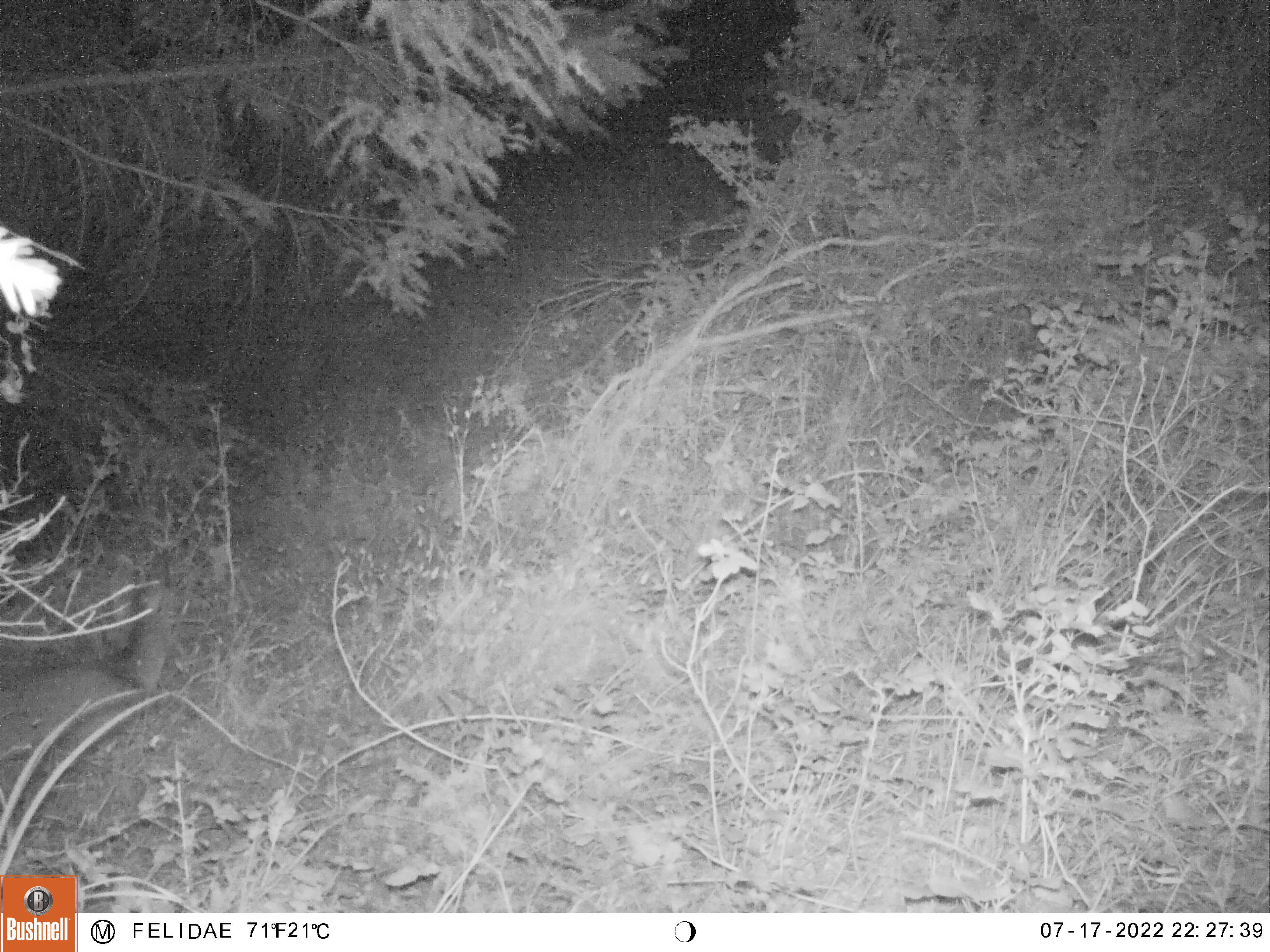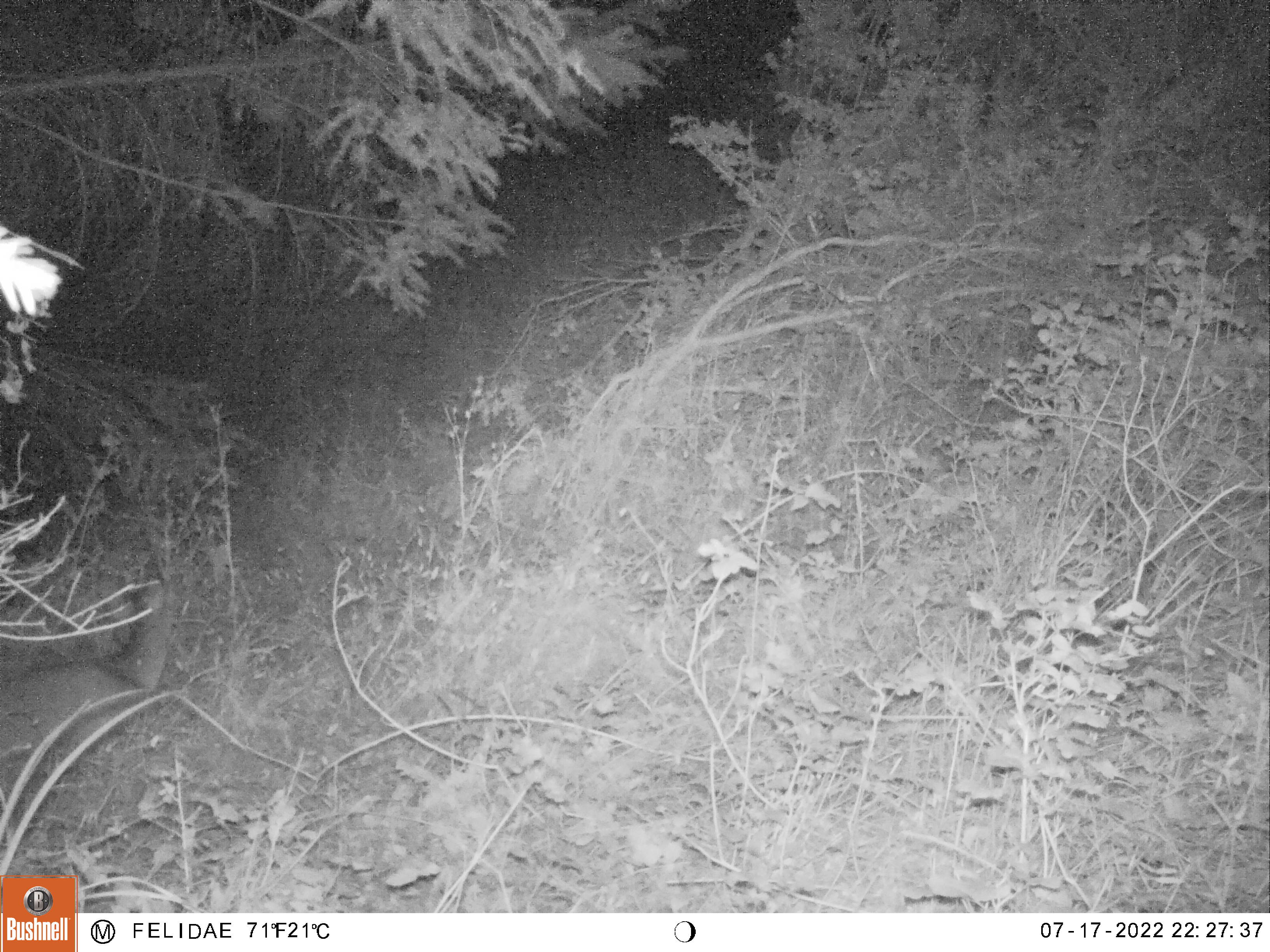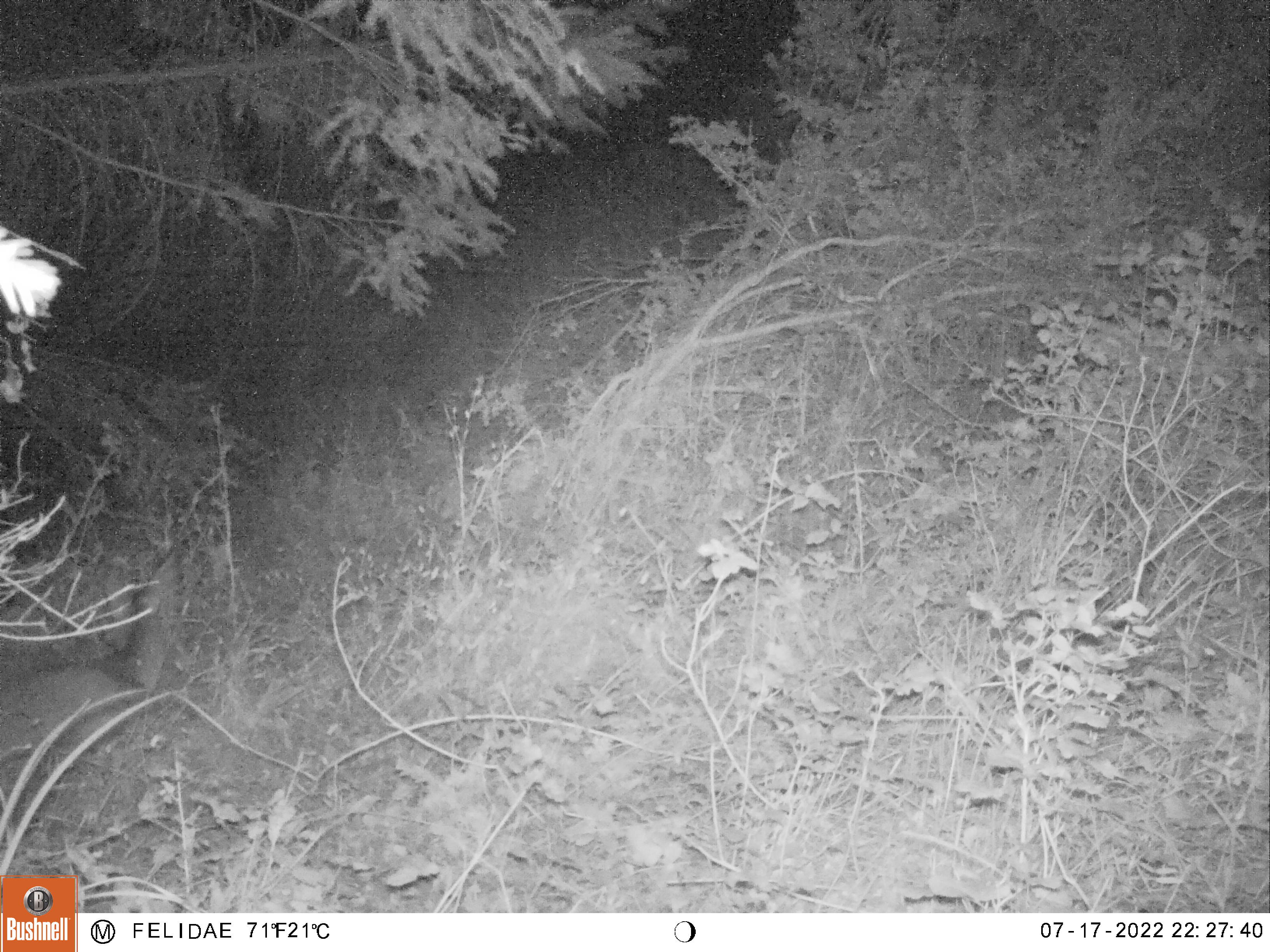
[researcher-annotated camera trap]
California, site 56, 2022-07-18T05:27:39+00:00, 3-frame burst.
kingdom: Animalia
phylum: Chordata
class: Mammalia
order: Artiodactyla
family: Cervidae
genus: Odocoileus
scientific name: Odocoileus hemionus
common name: mule deer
Mule deer (Odocoileus hemionus).